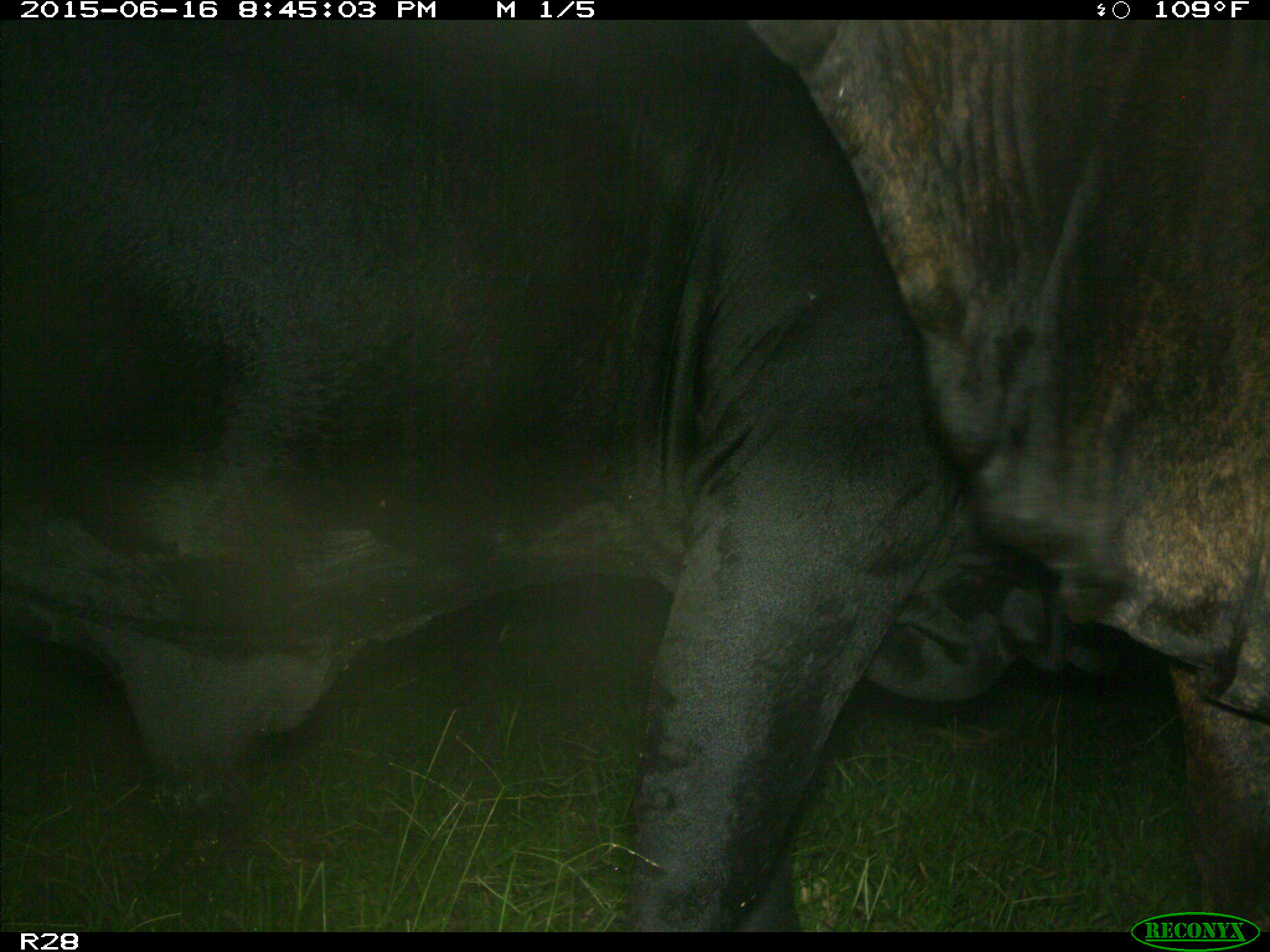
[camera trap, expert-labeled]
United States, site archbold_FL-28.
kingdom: Animalia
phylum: Chordata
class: Mammalia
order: Artiodactyla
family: Bovidae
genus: Bos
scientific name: Bos taurus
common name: domestic cow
Bos taurus (domestic cow).